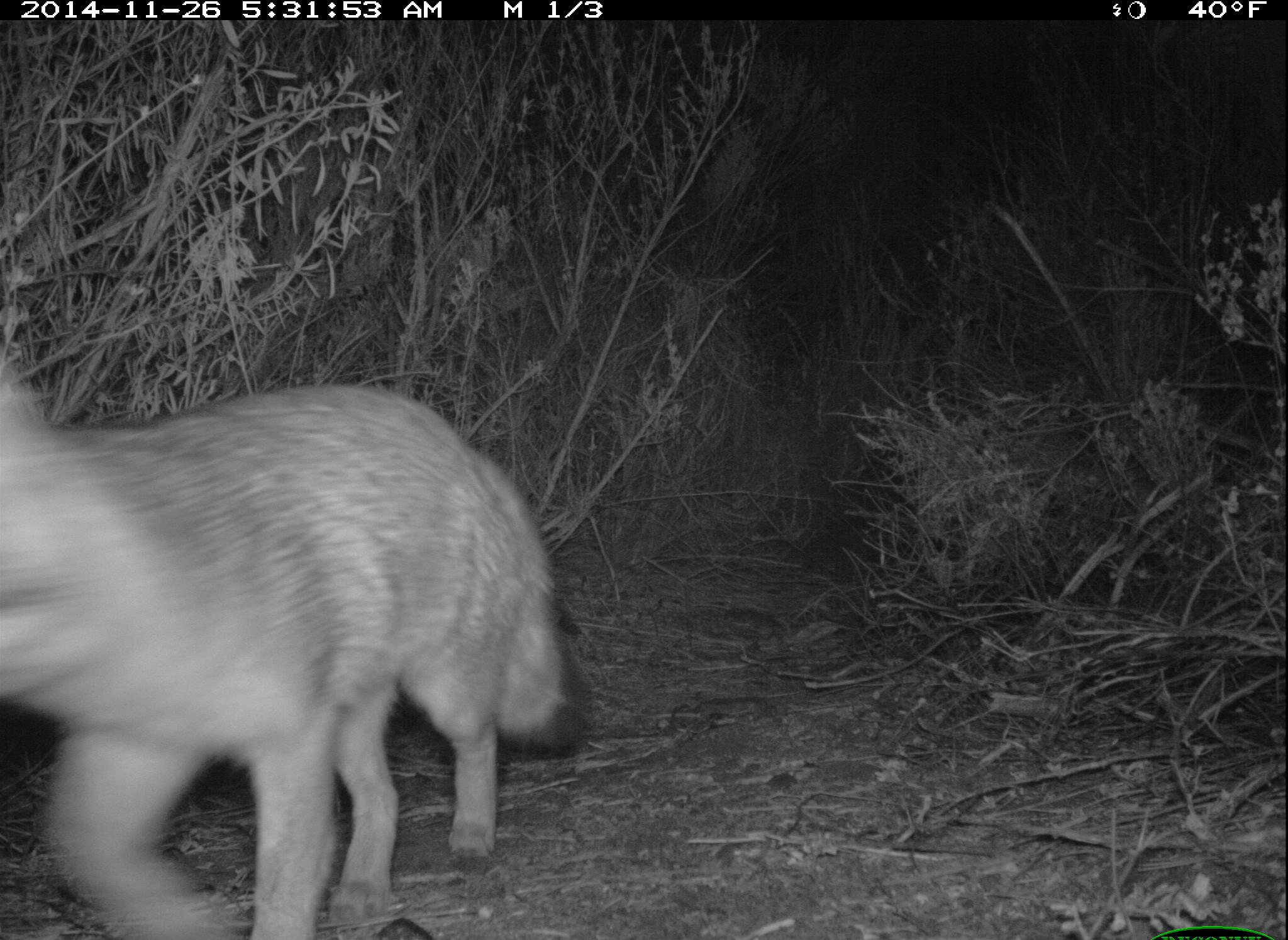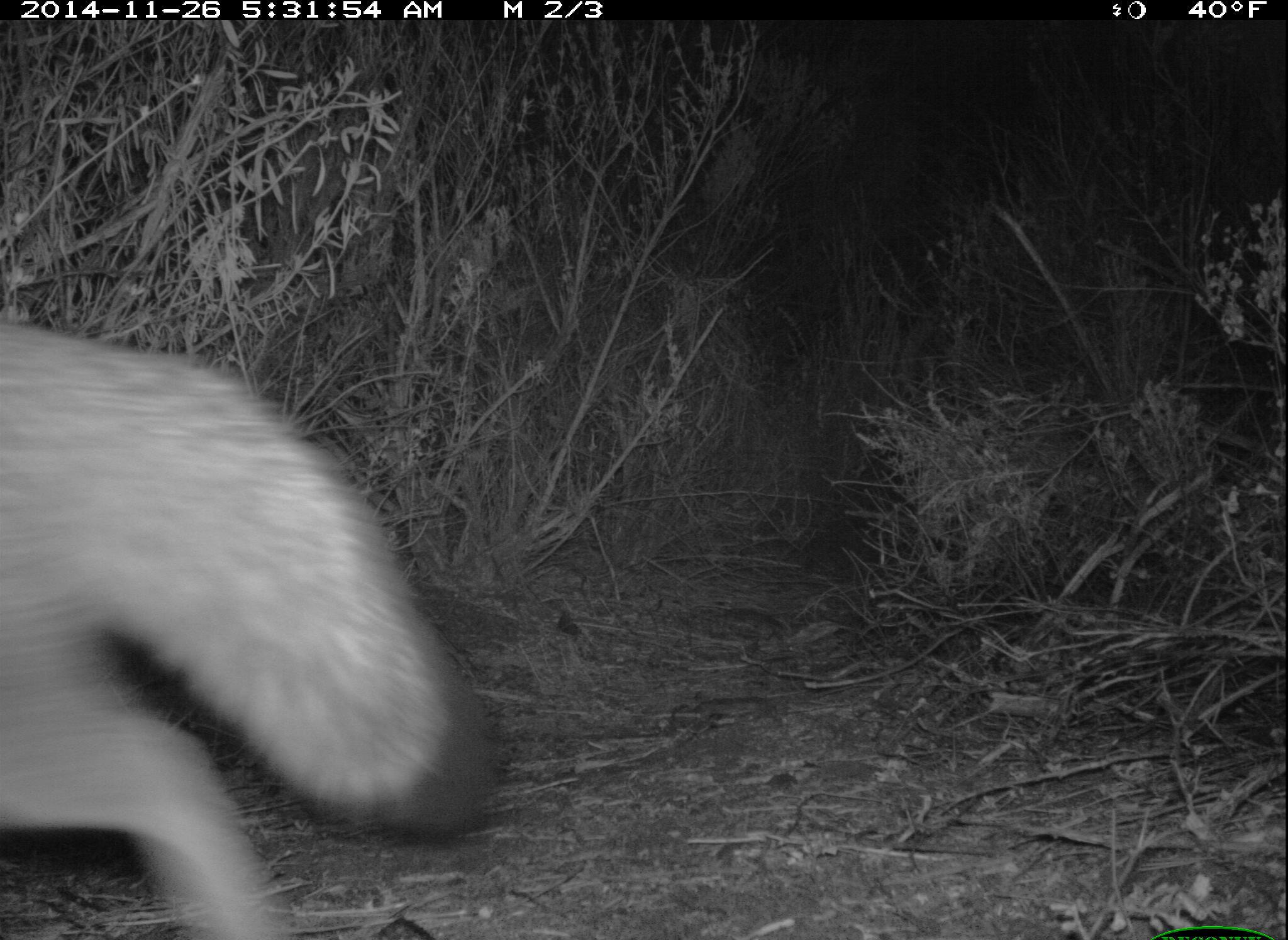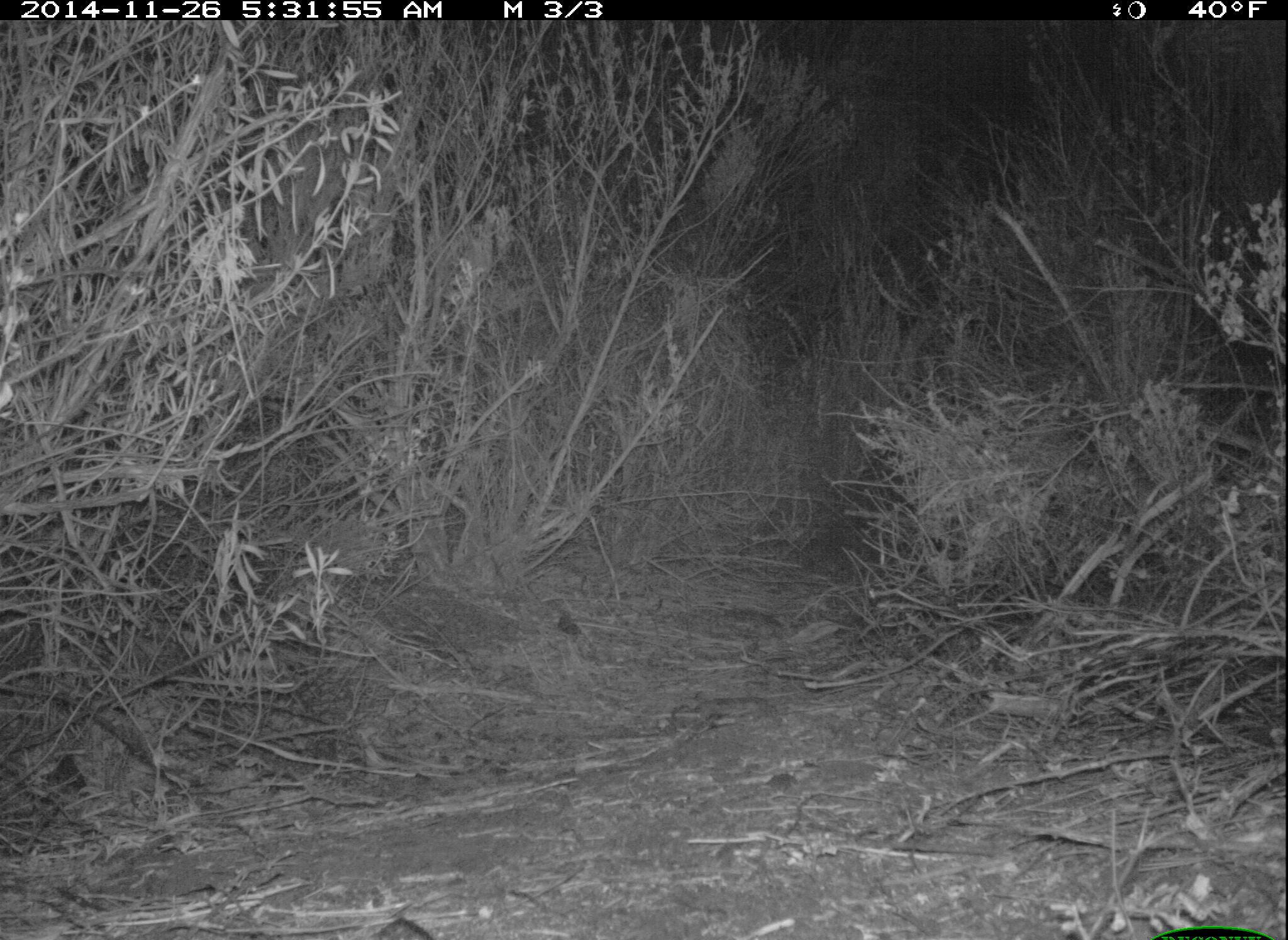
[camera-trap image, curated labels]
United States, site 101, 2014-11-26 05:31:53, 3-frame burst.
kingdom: Animalia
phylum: Chordata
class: Mammalia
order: Carnivora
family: Canidae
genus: Urocyon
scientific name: Urocyon cinereoargenteus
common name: gray fox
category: fox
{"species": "fox (gray fox) (Urocyon cinereoargenteus)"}